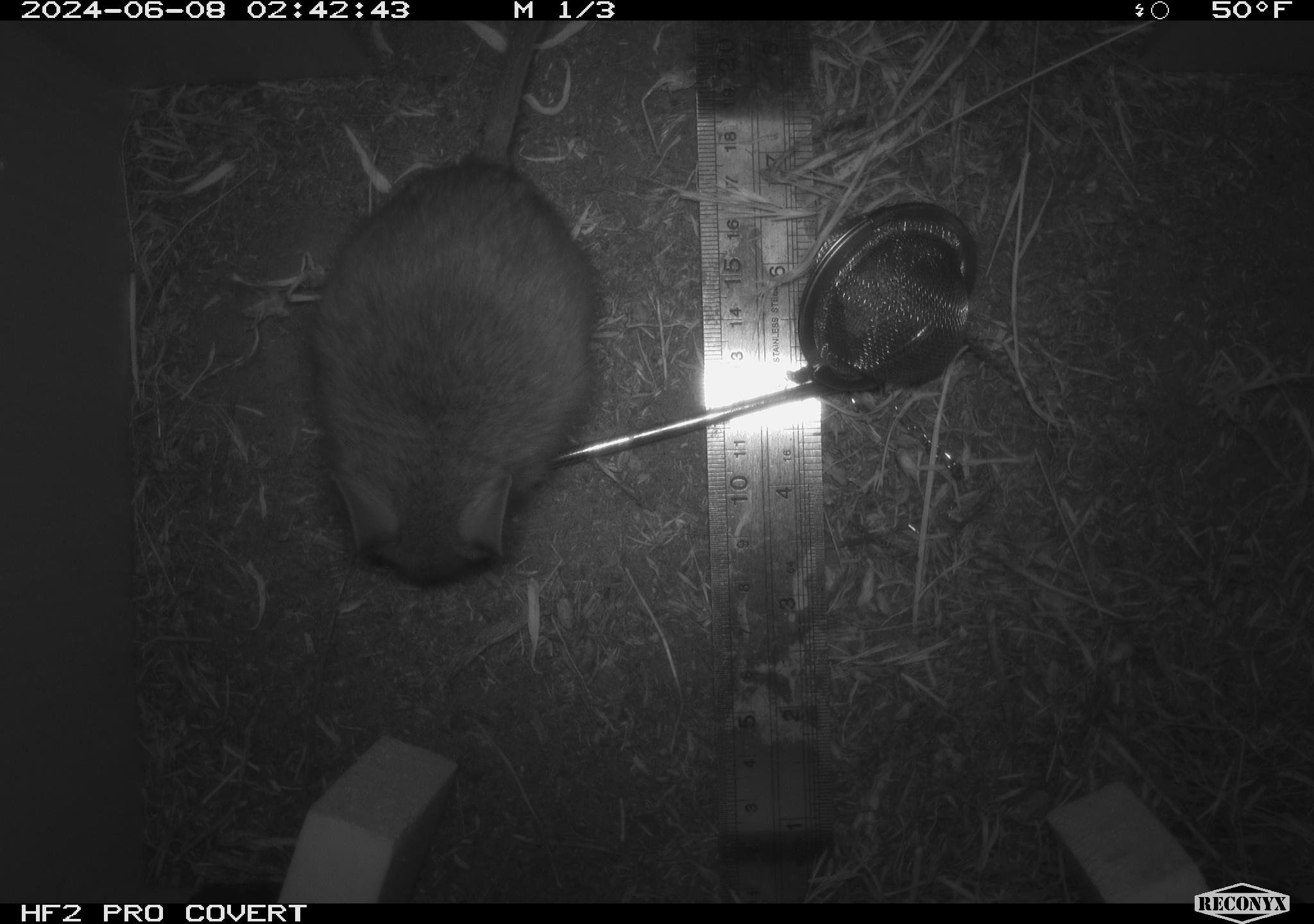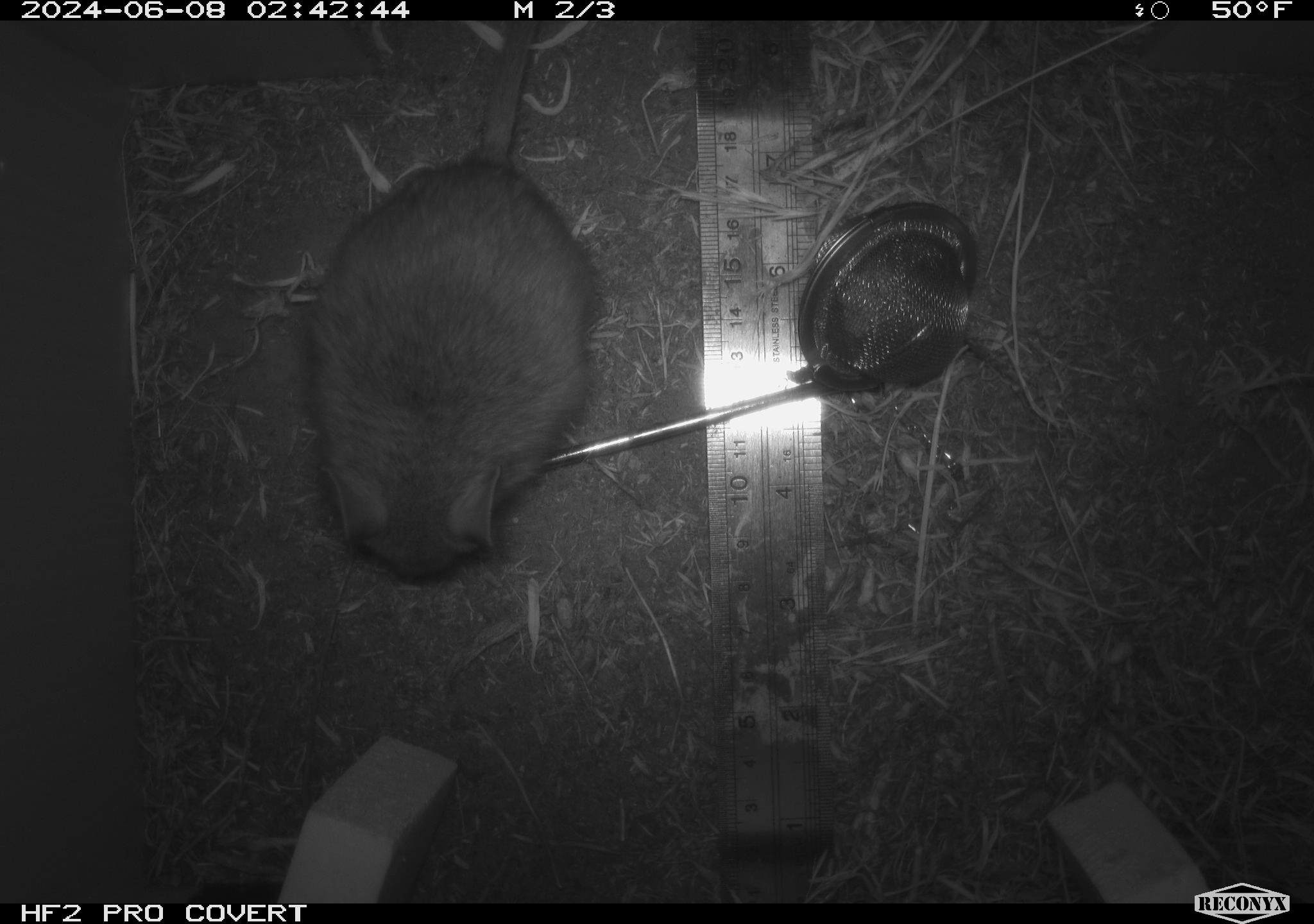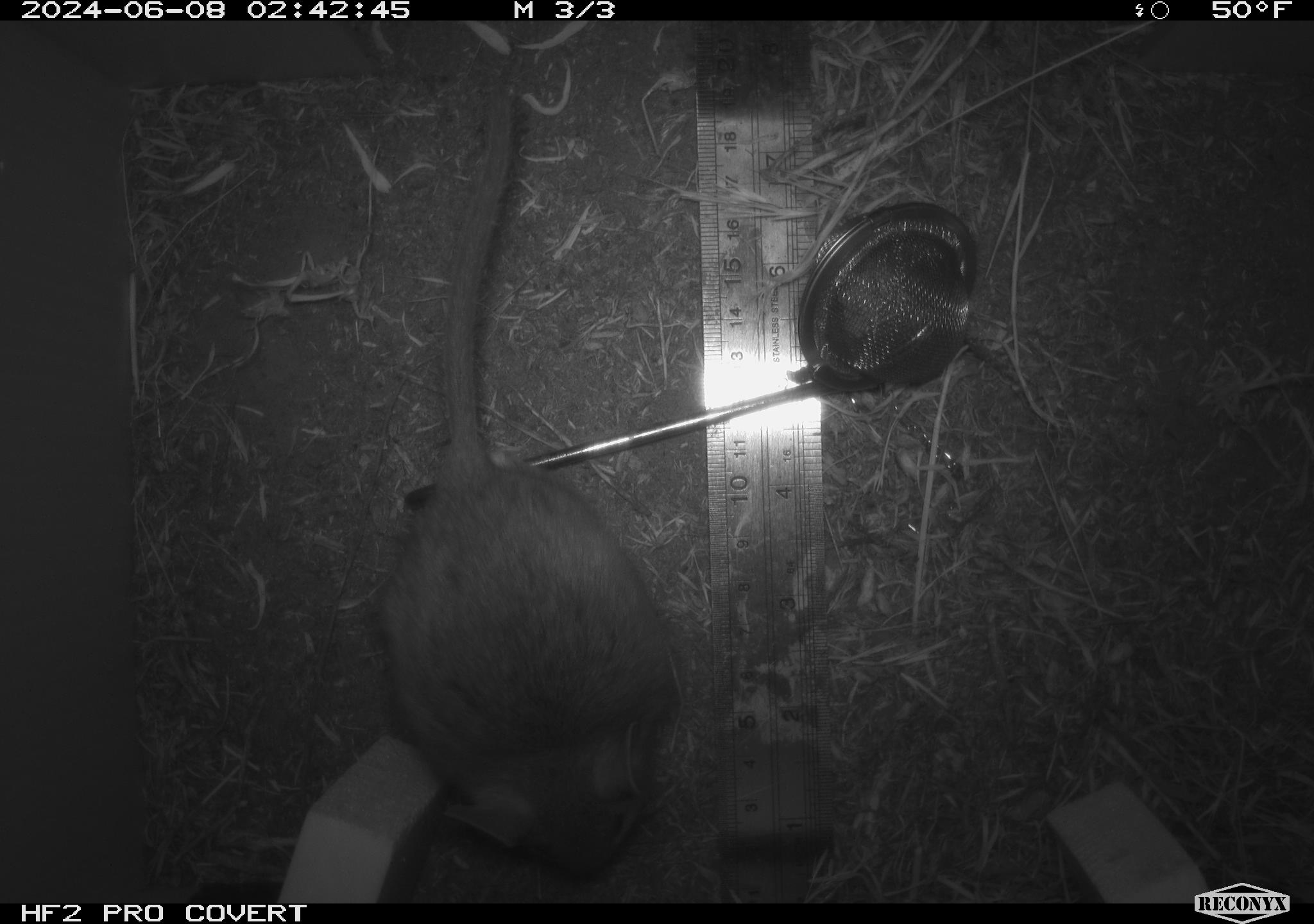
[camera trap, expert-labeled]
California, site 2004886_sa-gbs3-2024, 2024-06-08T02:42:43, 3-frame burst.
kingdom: Animalia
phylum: Chordata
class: Mammalia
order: Rodentia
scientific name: Rodentia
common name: woodrat or rat or mouse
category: woodrat or rat or mouse species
Woodrat or rat or mouse species (woodrat or rat or mouse) (Rodentia).